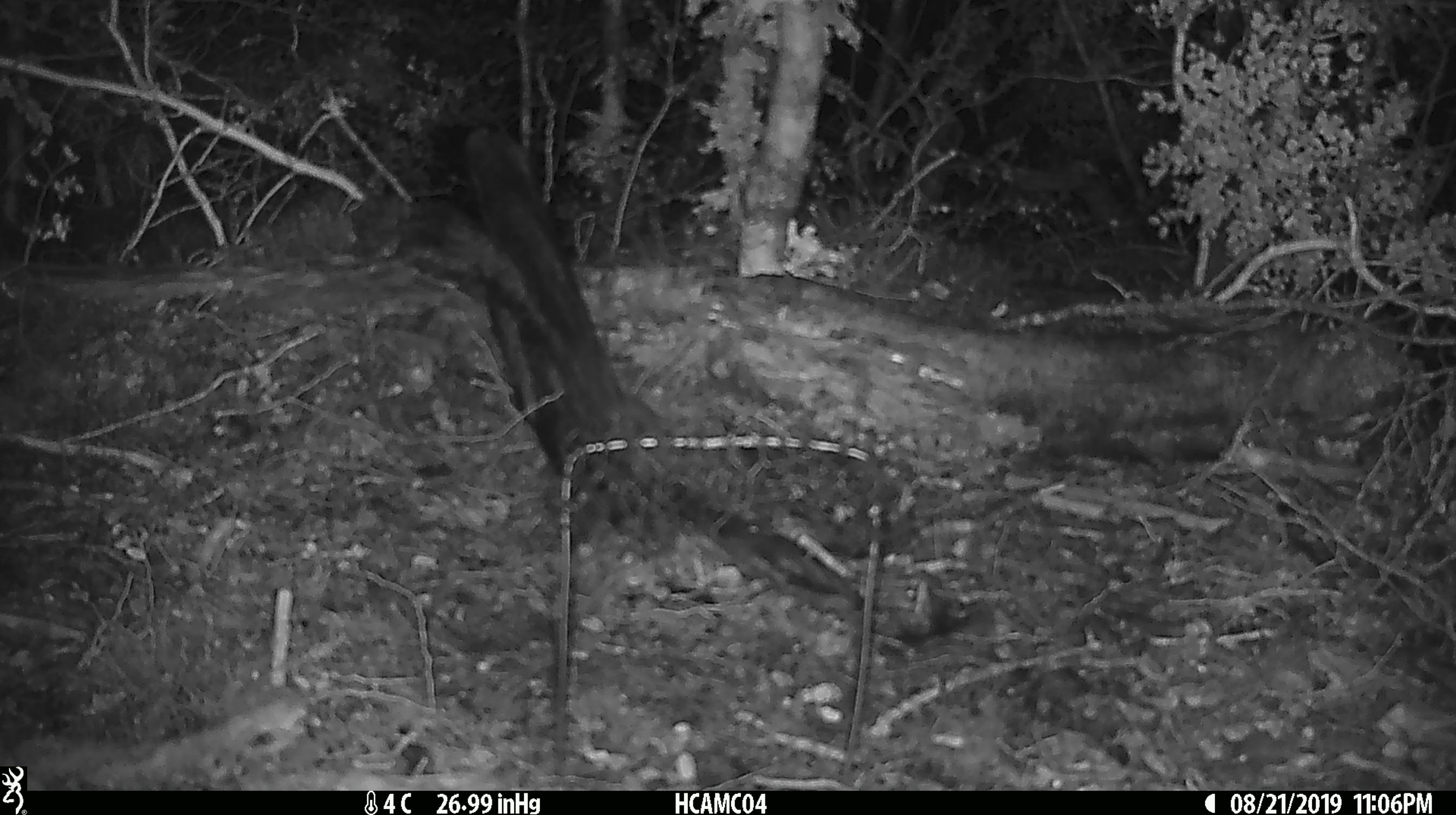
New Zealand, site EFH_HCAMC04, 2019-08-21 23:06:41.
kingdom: Animalia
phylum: Chordata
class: Mammalia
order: Rodentia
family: Muridae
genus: Mus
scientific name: Mus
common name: mouse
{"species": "mouse (Mus)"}